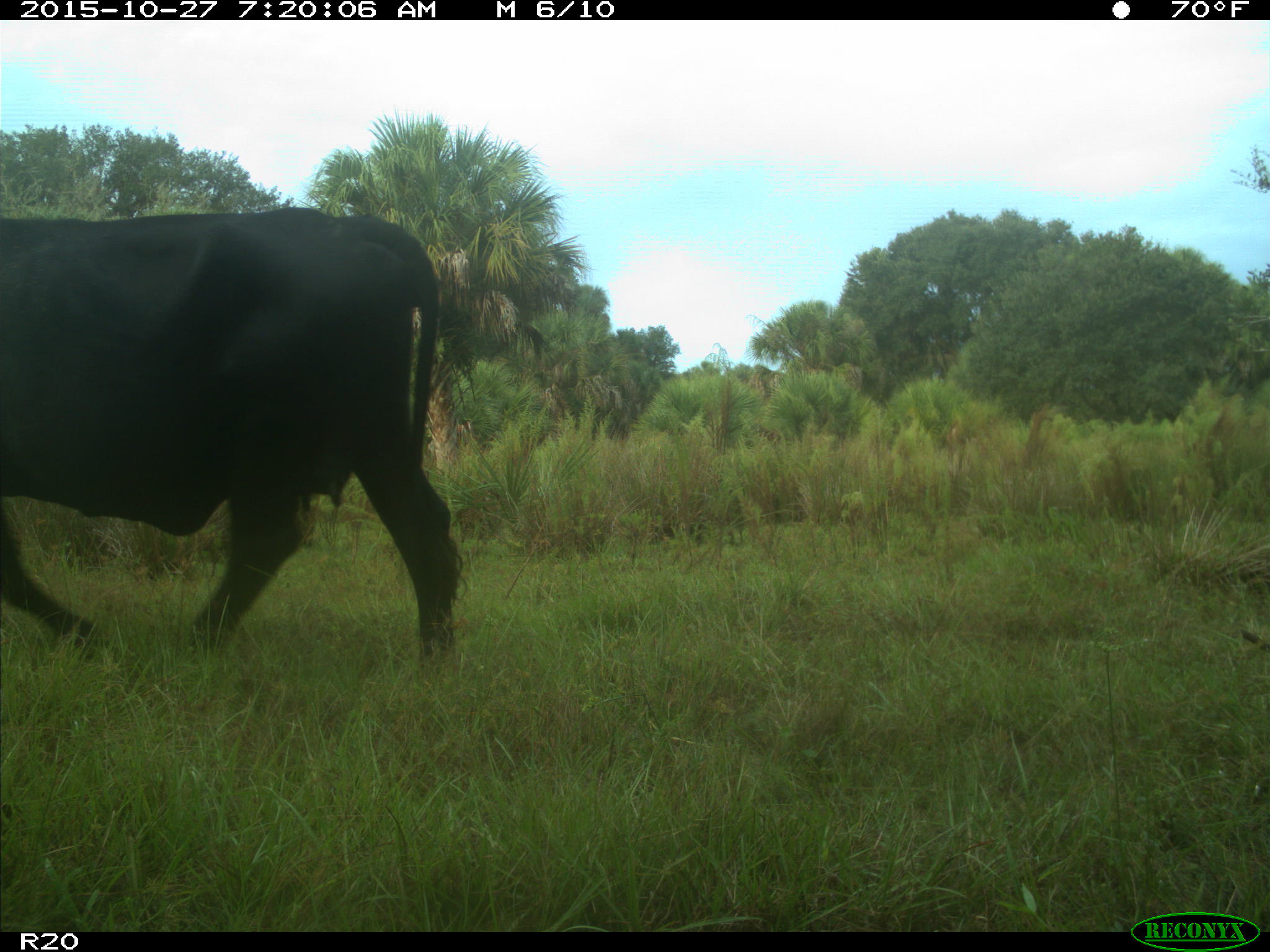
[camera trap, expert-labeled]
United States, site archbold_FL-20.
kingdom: Animalia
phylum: Chordata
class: Mammalia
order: Artiodactyla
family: Bovidae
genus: Bos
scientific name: Bos taurus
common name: domestic cow